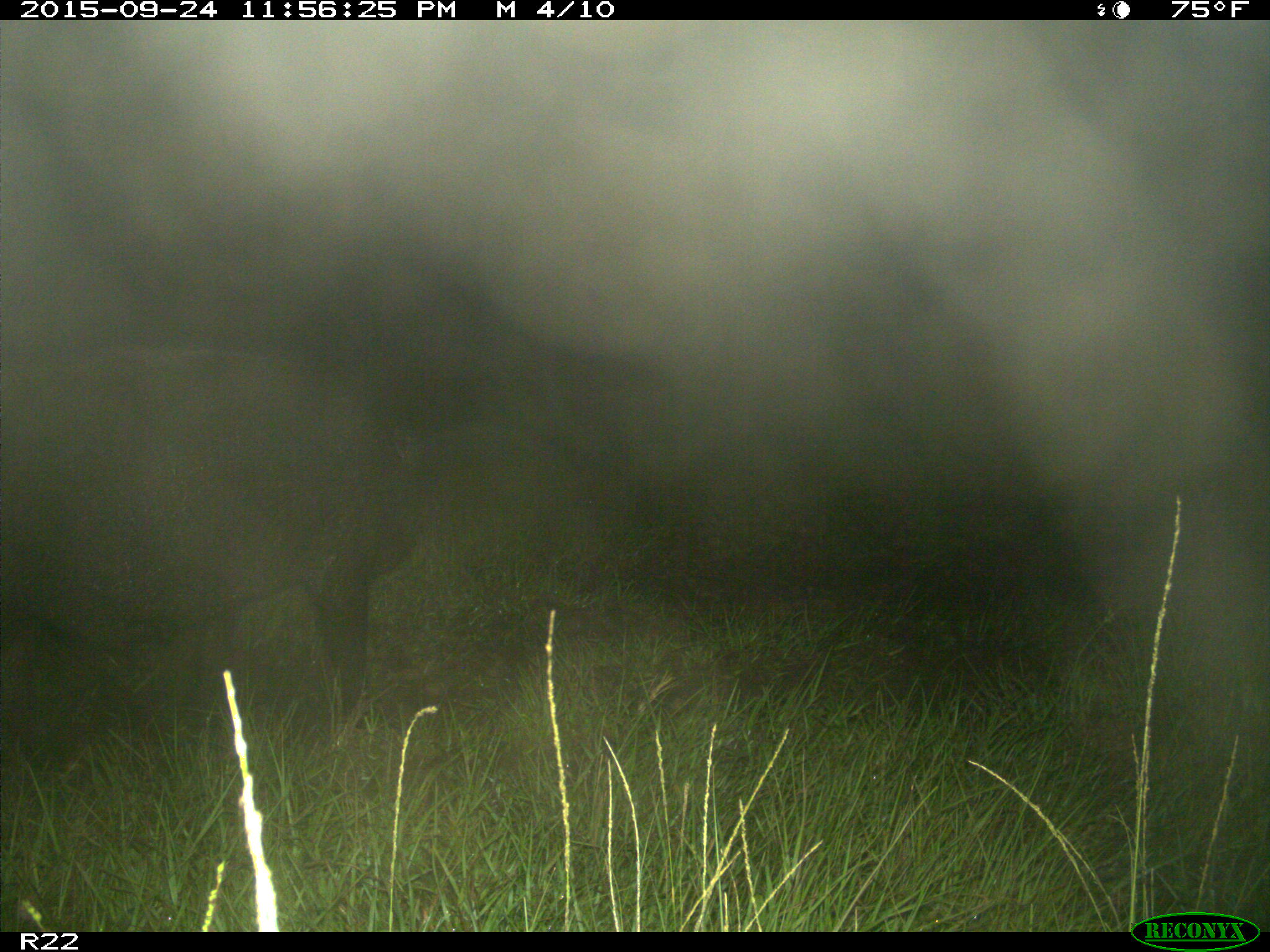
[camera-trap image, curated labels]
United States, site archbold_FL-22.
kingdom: Animalia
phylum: Chordata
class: Mammalia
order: Artiodactyla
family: Suidae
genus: Sus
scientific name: Sus scrofa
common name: wild boar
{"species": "Sus scrofa (wild boar)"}